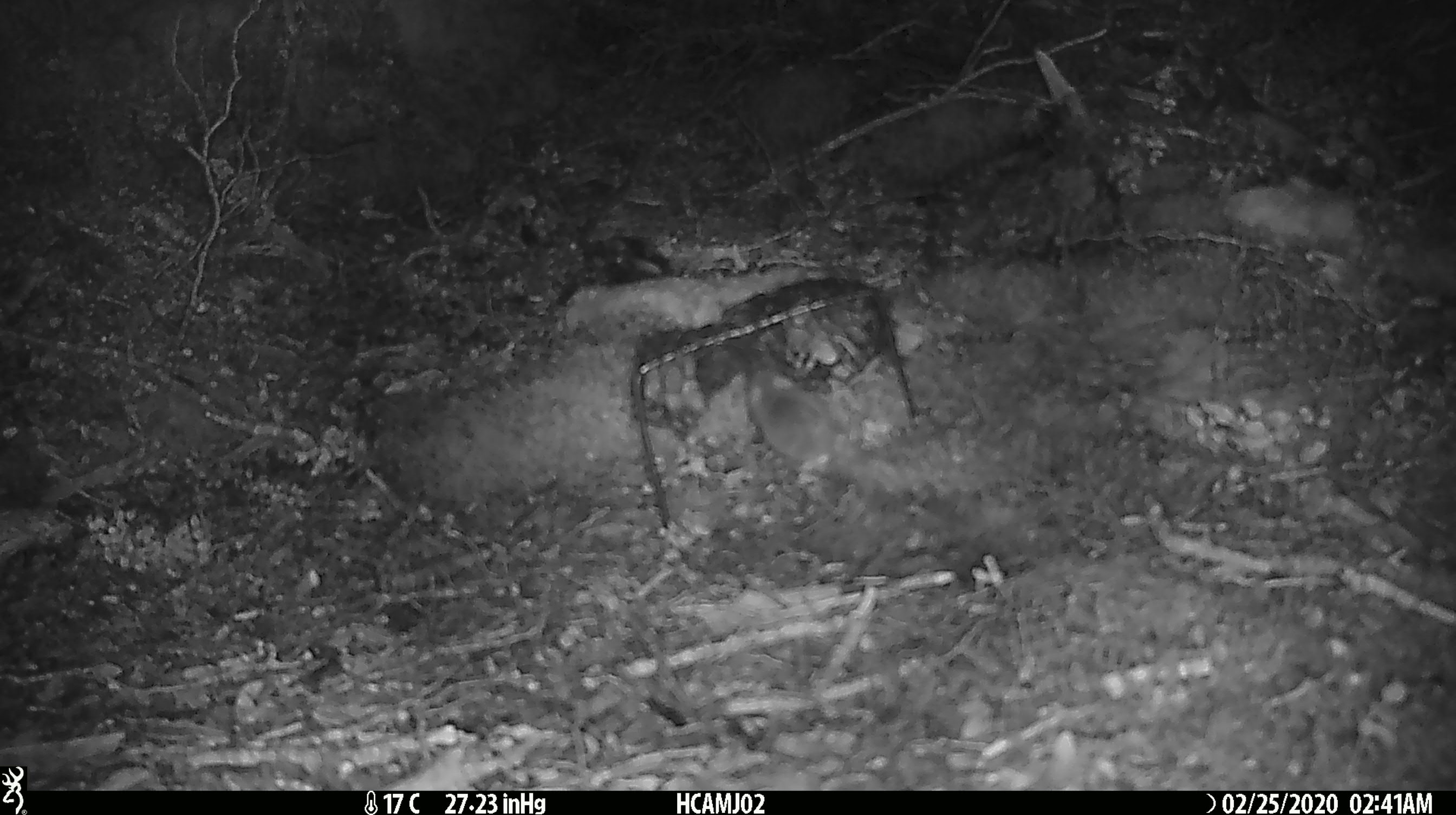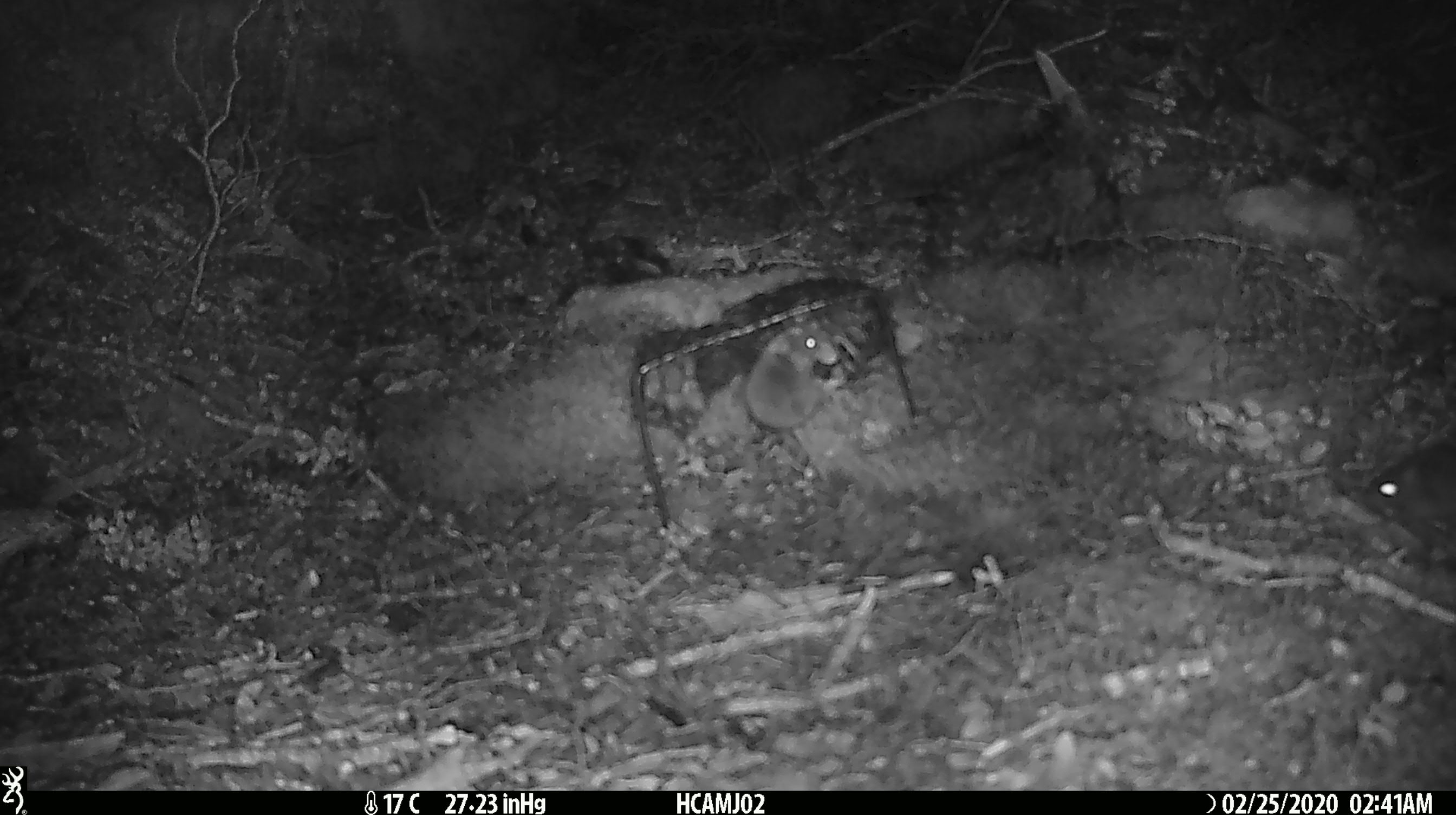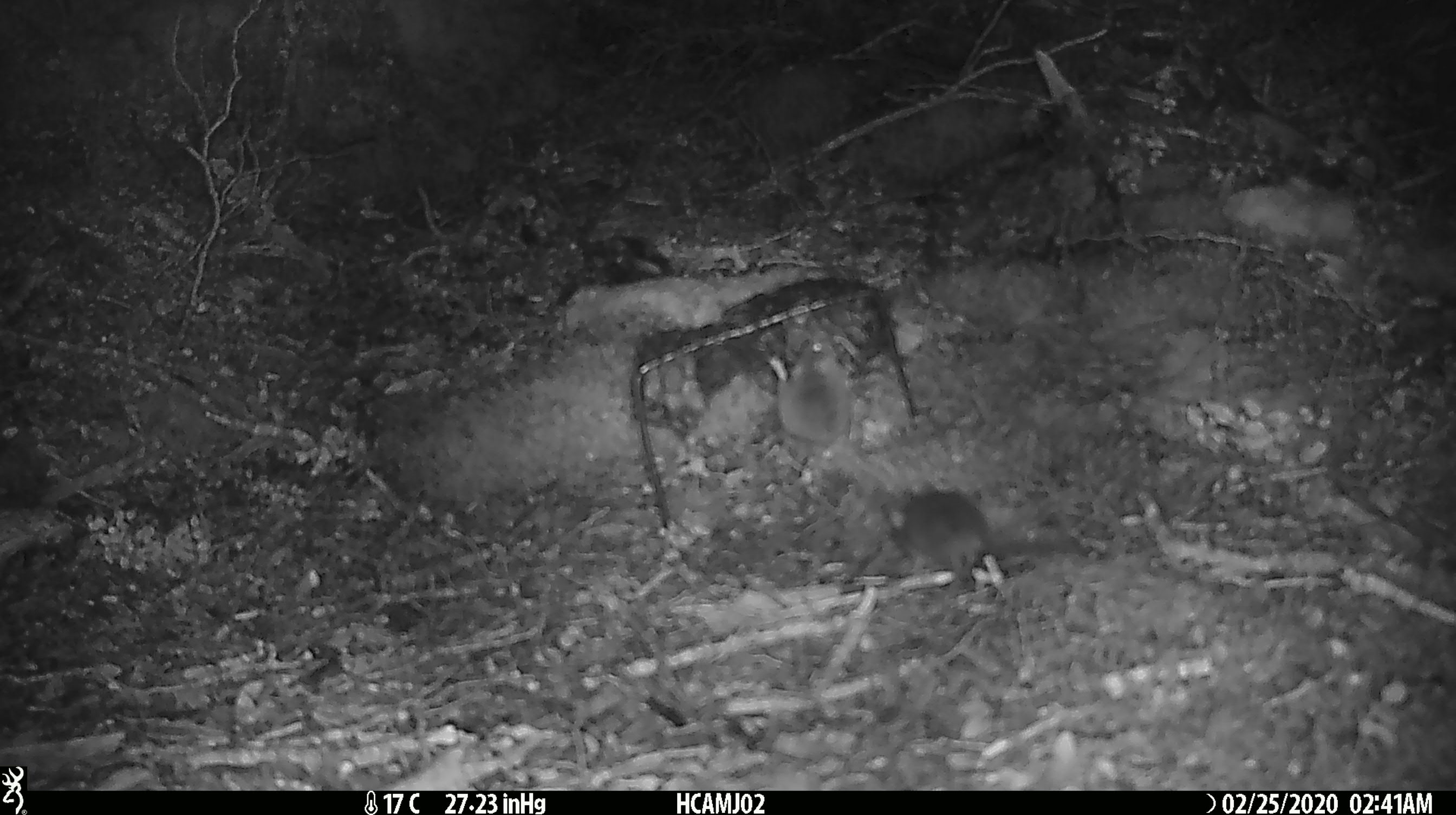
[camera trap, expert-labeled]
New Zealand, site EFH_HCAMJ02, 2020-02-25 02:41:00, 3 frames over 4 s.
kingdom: Animalia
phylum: Chordata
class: Mammalia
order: Rodentia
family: Muridae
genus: Mus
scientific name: Mus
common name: mouse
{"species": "mouse (Mus)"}